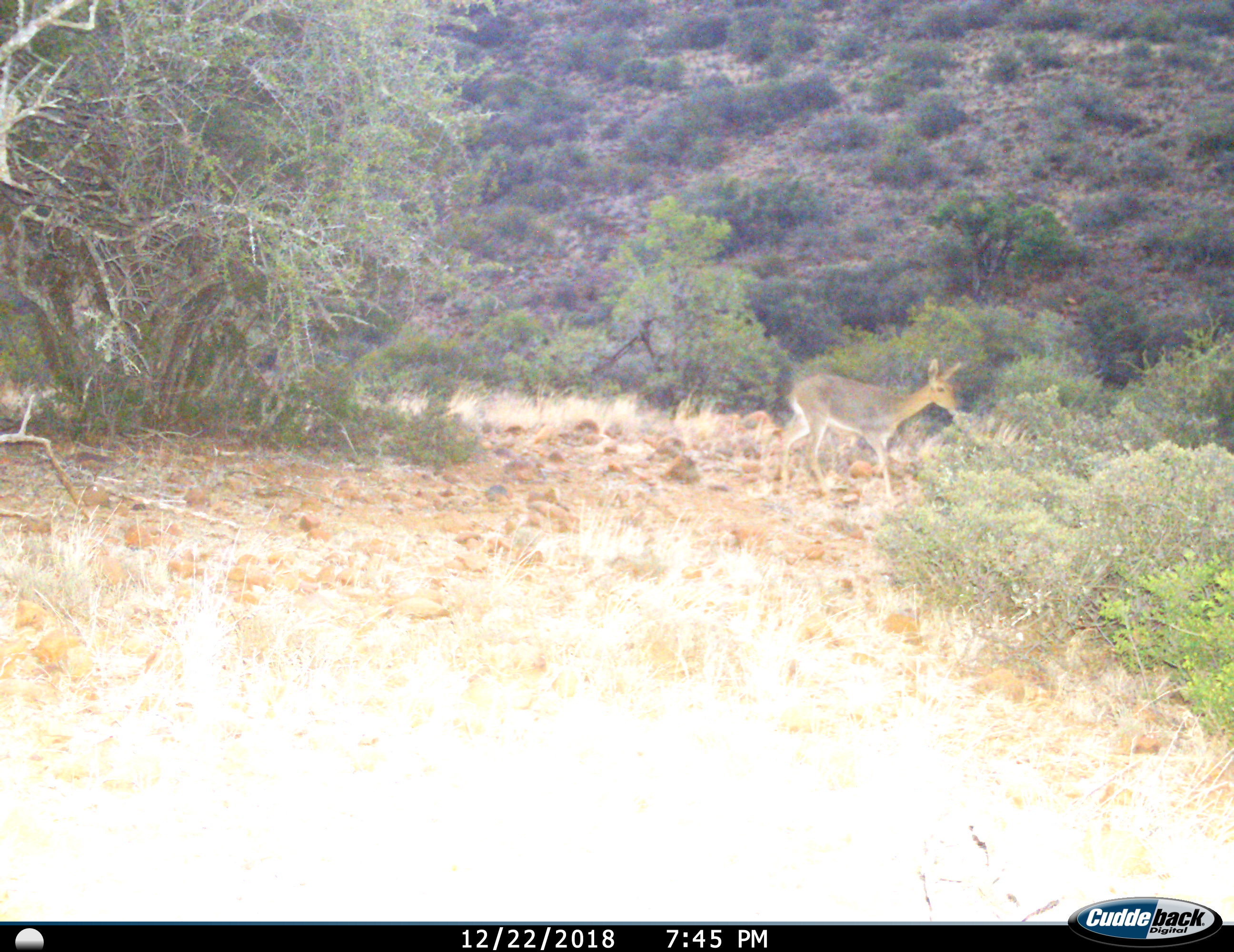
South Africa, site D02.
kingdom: Animalia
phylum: Chordata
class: Mammalia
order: Artiodactyla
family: Bovidae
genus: Redunca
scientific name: Redunca fulvorufula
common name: mountain reedbuck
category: reedbuckmountain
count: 1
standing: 0%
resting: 0%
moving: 100%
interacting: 0%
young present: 0%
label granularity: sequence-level